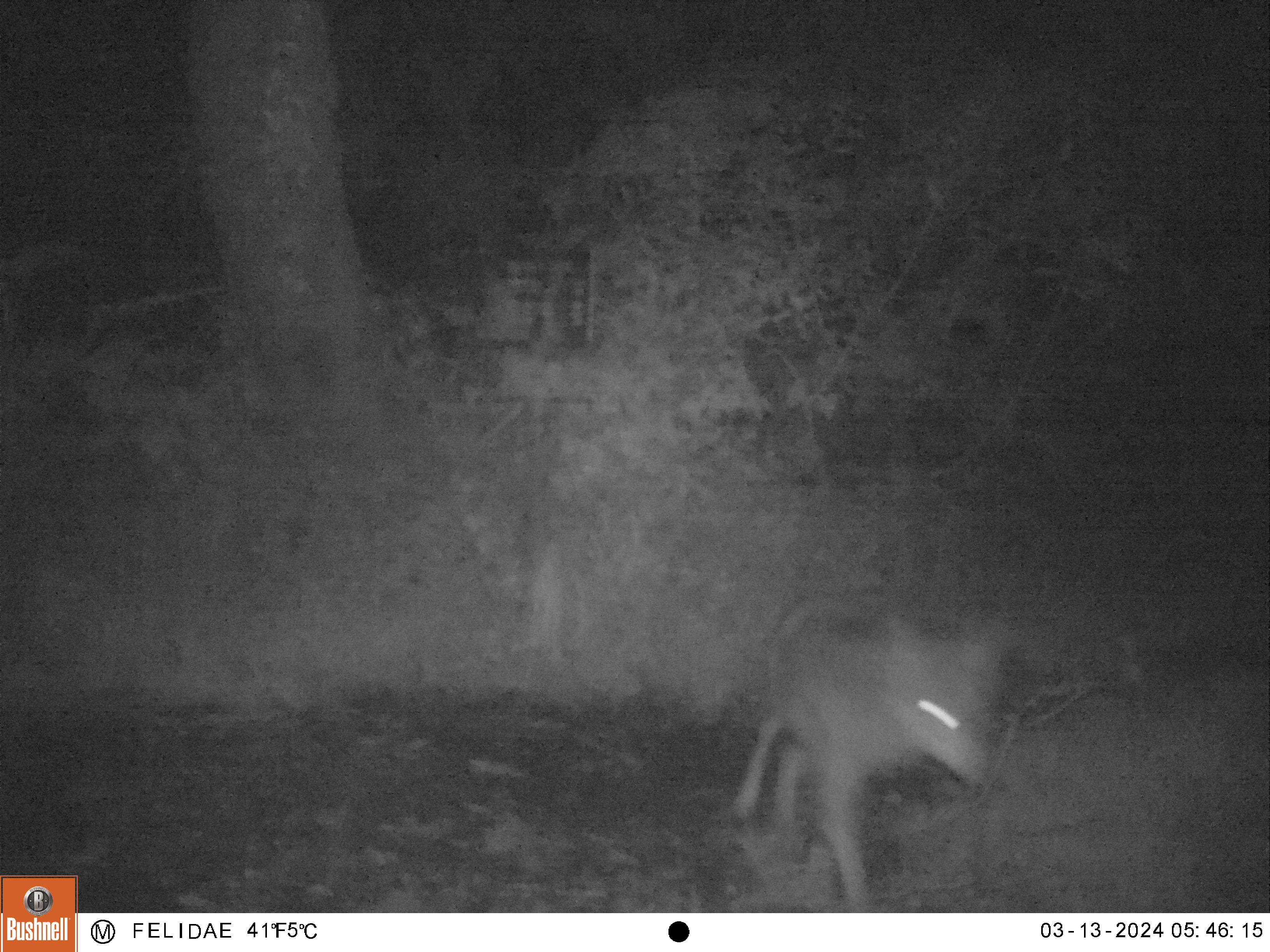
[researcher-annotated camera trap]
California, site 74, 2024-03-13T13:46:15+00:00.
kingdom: Animalia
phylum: Chordata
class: Mammalia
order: Carnivora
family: Canidae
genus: Canis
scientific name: Canis latrans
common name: coyote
Coyote (Canis latrans).